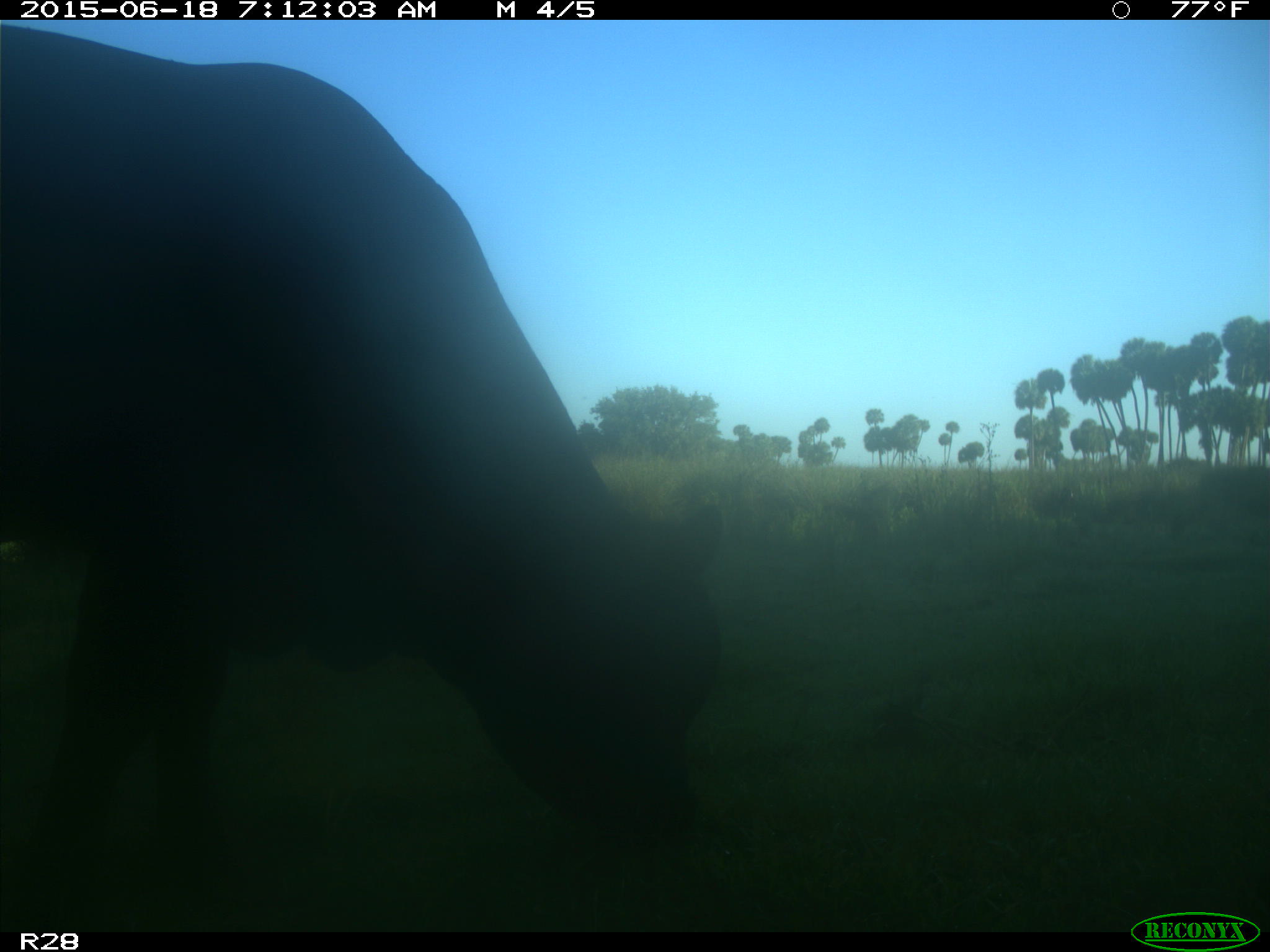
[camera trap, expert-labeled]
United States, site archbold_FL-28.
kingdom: Animalia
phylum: Chordata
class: Mammalia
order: Artiodactyla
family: Bovidae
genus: Bos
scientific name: Bos taurus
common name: domestic cow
Bos taurus (domestic cow).